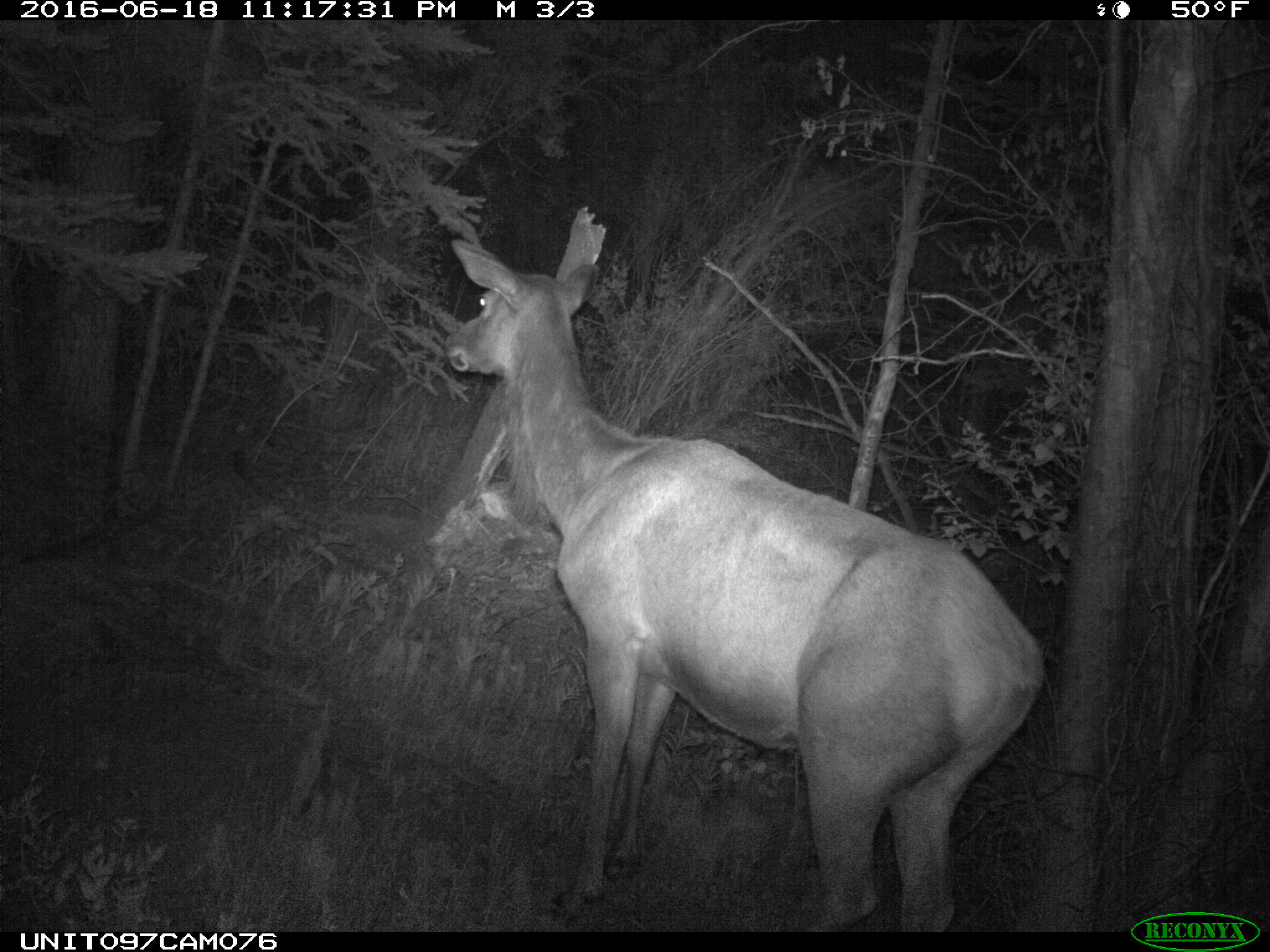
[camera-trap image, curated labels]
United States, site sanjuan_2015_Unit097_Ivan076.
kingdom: Animalia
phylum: Chordata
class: Mammalia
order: Artiodactyla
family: Cervidae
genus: Cervus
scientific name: Cervus elaphus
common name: red deer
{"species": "Cervus elaphus (red deer)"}